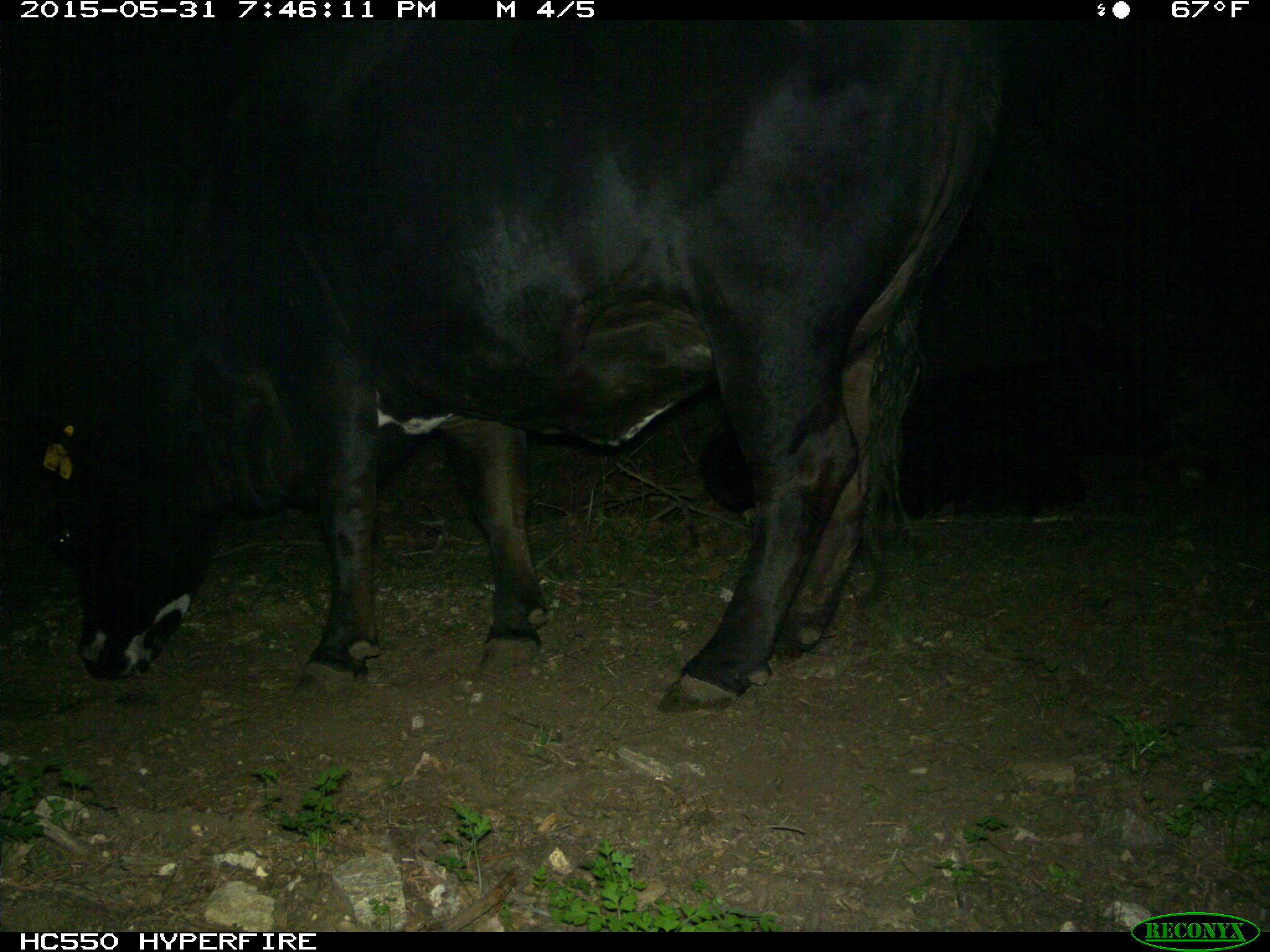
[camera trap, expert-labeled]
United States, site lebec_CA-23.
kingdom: Animalia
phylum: Chordata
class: Mammalia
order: Artiodactyla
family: Bovidae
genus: Bos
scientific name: Bos taurus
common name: domestic cow